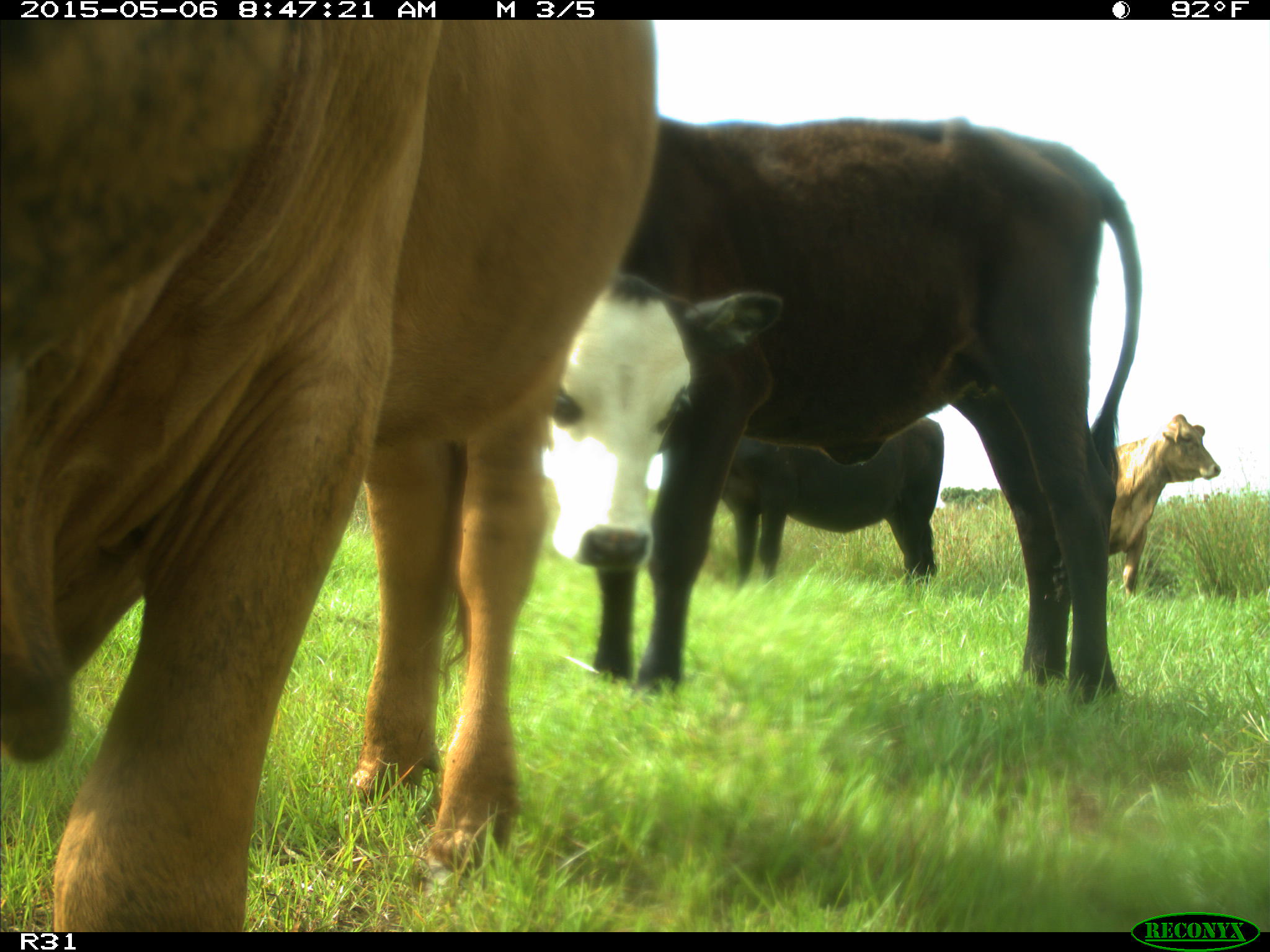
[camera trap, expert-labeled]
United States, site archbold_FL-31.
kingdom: Animalia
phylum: Chordata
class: Mammalia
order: Artiodactyla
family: Bovidae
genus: Bos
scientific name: Bos taurus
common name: domestic cow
Bos taurus (domestic cow).